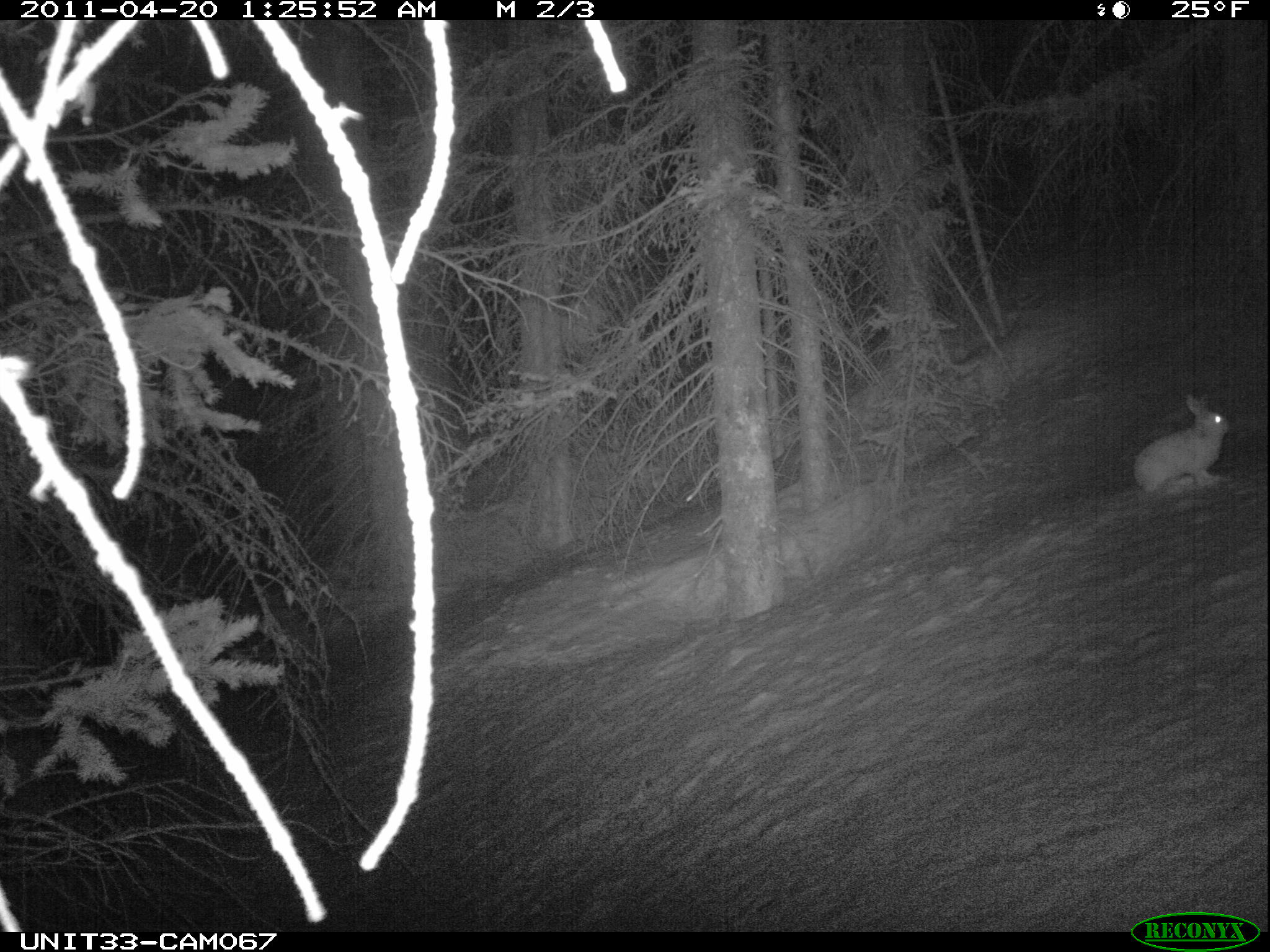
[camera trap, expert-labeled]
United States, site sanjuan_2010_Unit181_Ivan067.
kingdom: Animalia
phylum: Chordata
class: Mammalia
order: Lagomorpha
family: Leporidae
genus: Lepus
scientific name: Lepus americanus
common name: snowshoe hare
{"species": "Lepus americanus (snowshoe hare)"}